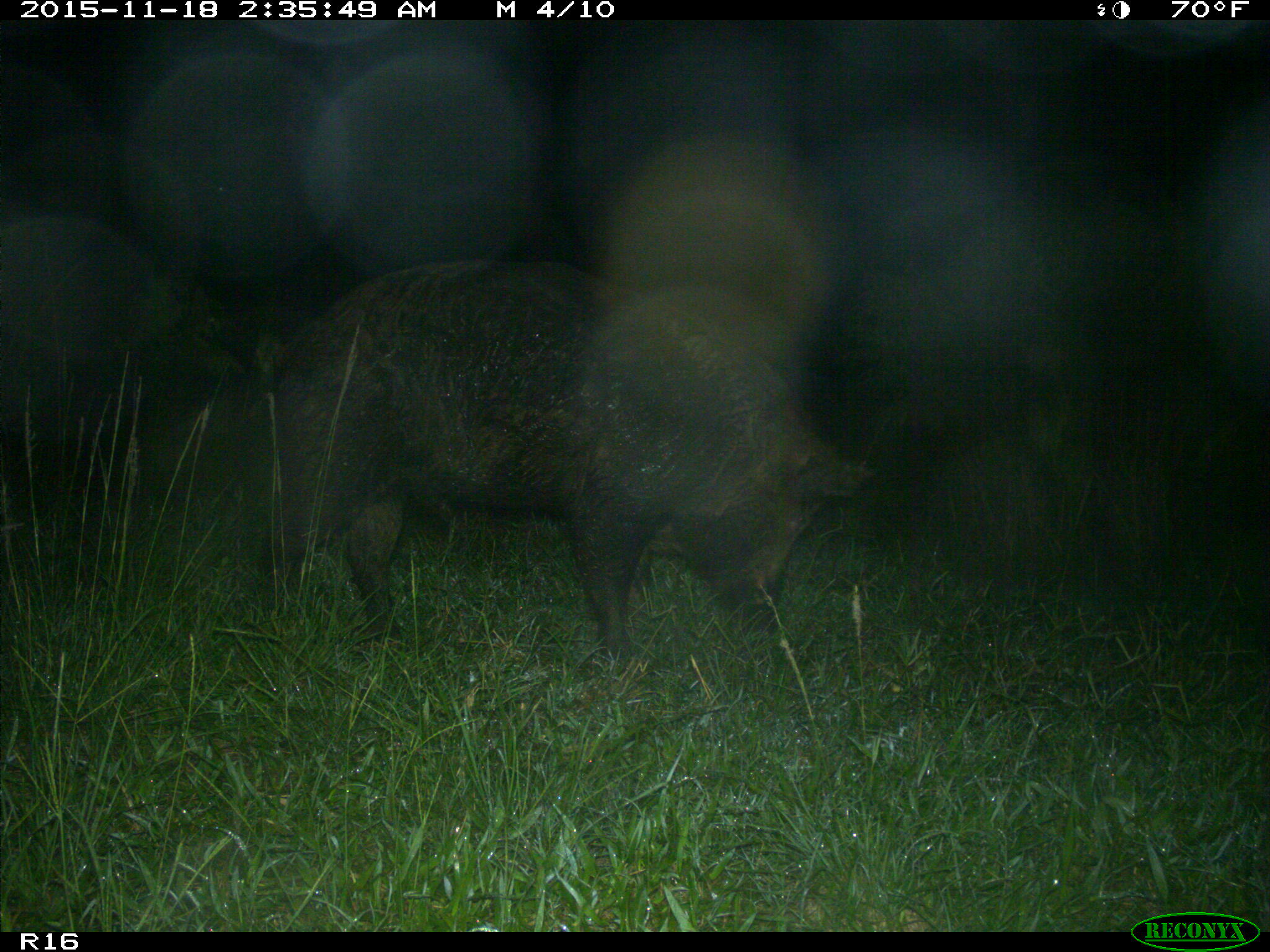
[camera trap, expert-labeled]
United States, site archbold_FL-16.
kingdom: Animalia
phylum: Chordata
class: Mammalia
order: Artiodactyla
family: Suidae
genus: Sus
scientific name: Sus scrofa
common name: wild boar